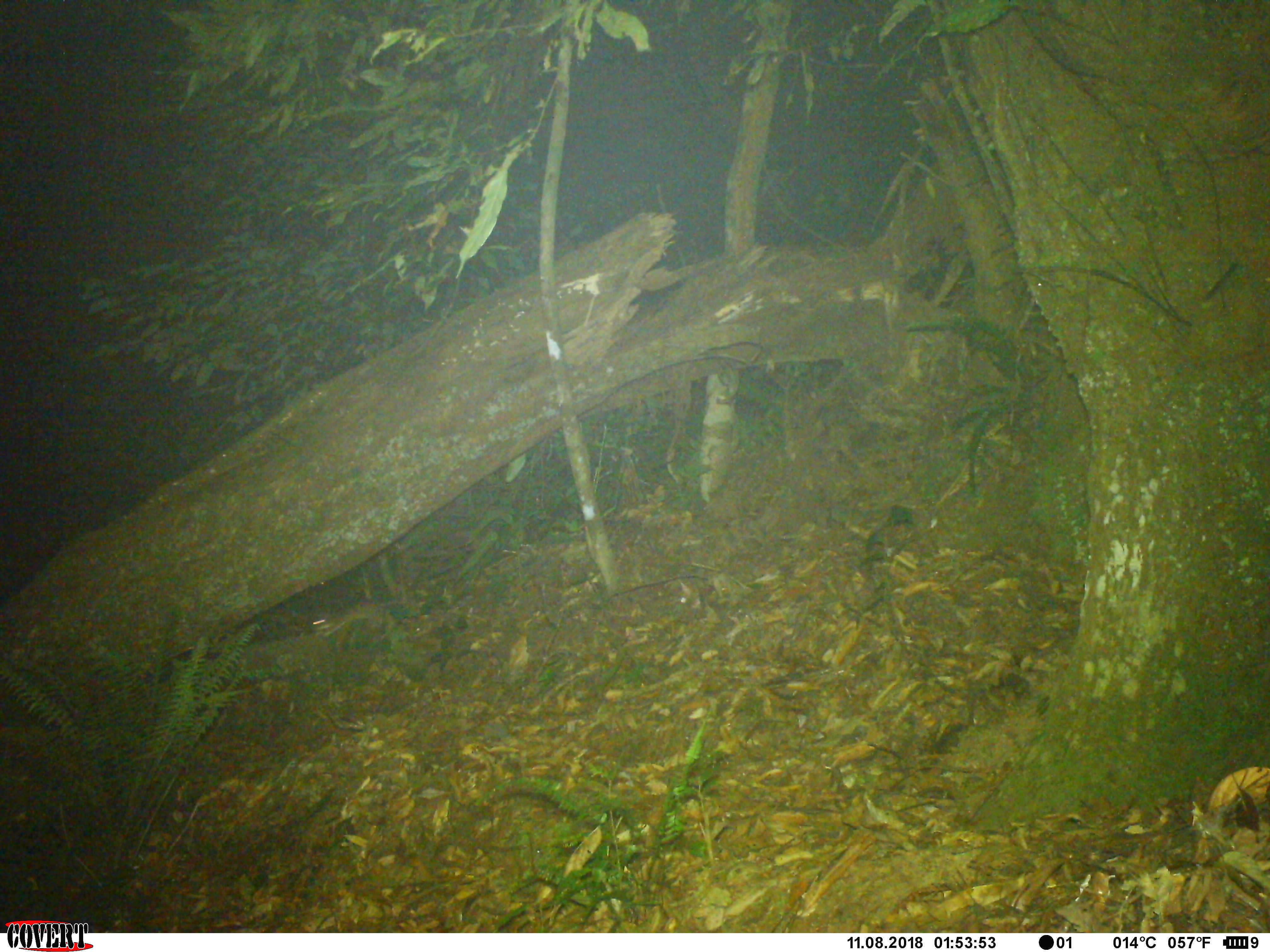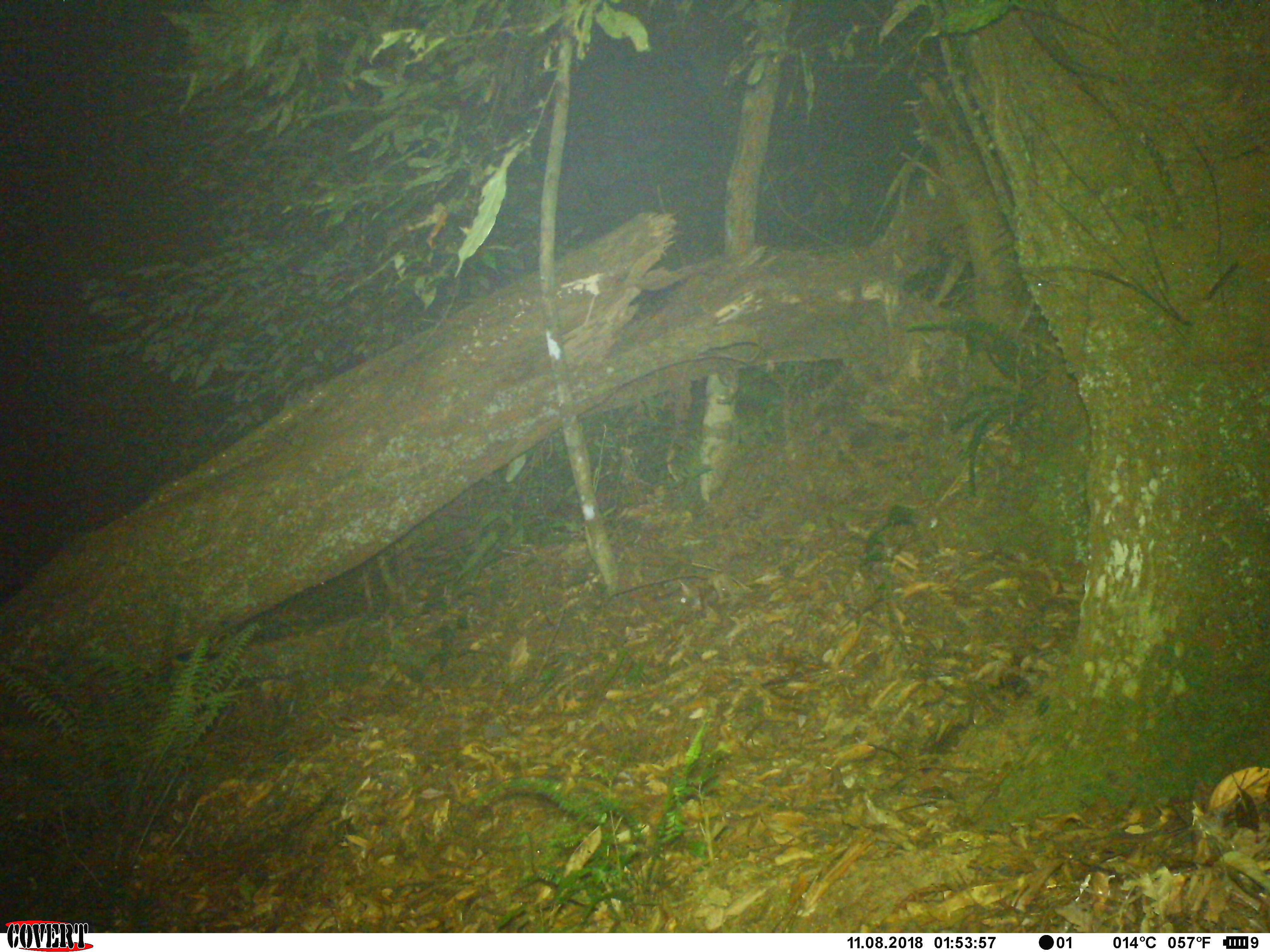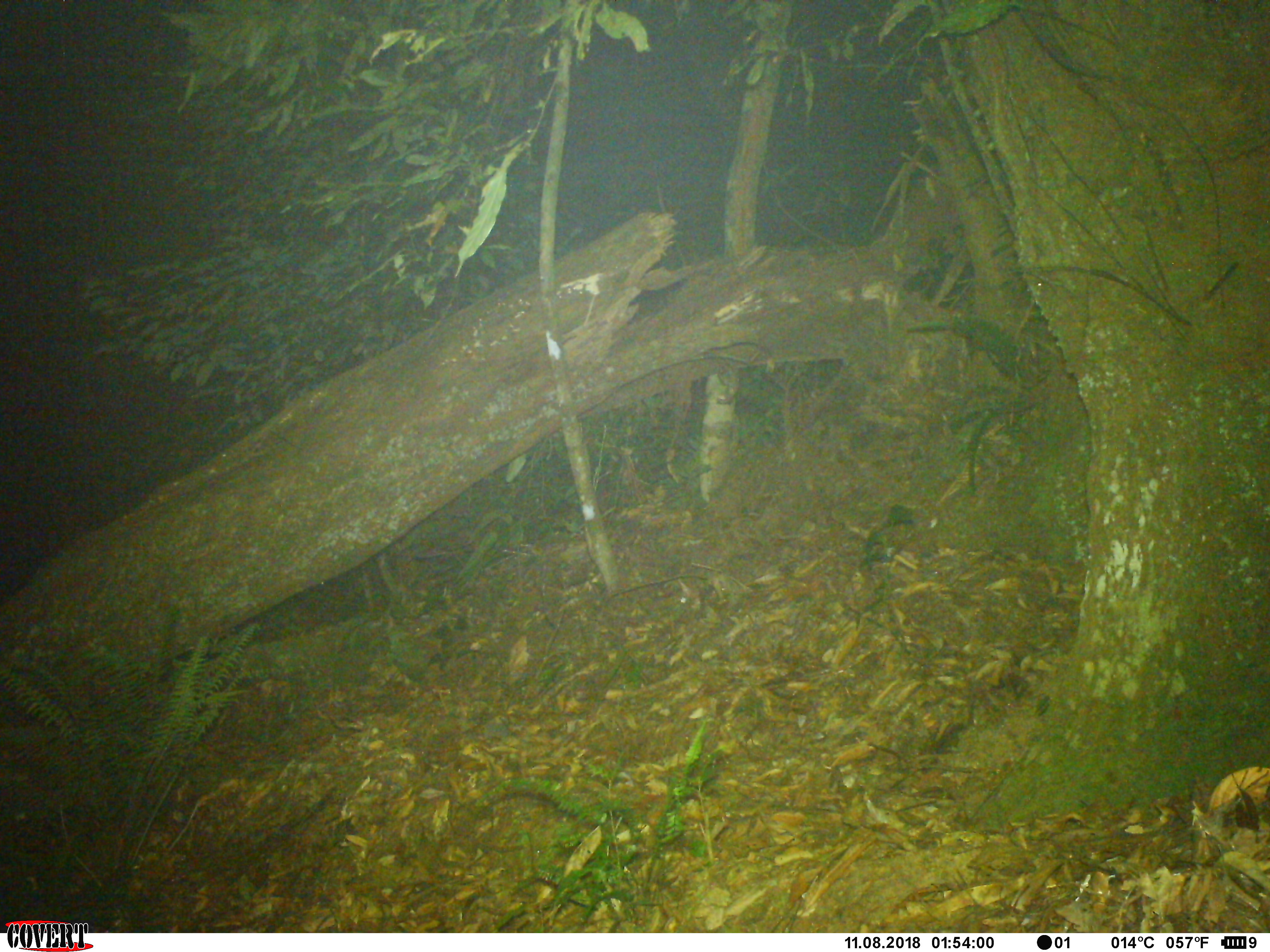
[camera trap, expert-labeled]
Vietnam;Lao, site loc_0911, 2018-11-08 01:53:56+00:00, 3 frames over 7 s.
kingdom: Animalia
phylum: Chordata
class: Mammalia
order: Rodentia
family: Muridae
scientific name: Muridae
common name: old-world mice and rats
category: unidentified murid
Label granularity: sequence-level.